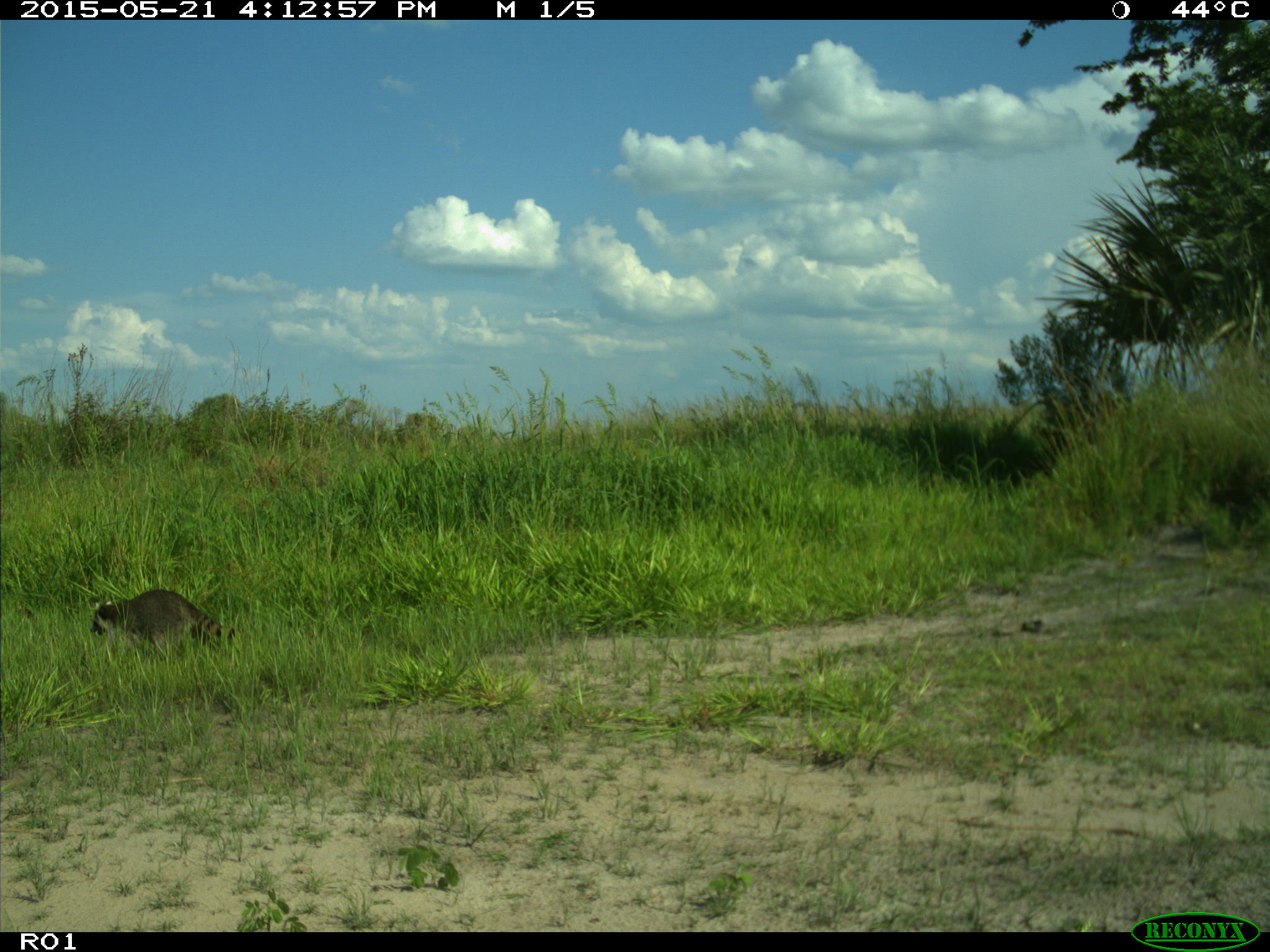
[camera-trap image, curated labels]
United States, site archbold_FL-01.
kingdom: Animalia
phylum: Chordata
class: Mammalia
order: Carnivora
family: Procyonidae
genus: Procyon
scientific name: Procyon lotor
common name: common raccoon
Procyon lotor (common raccoon).